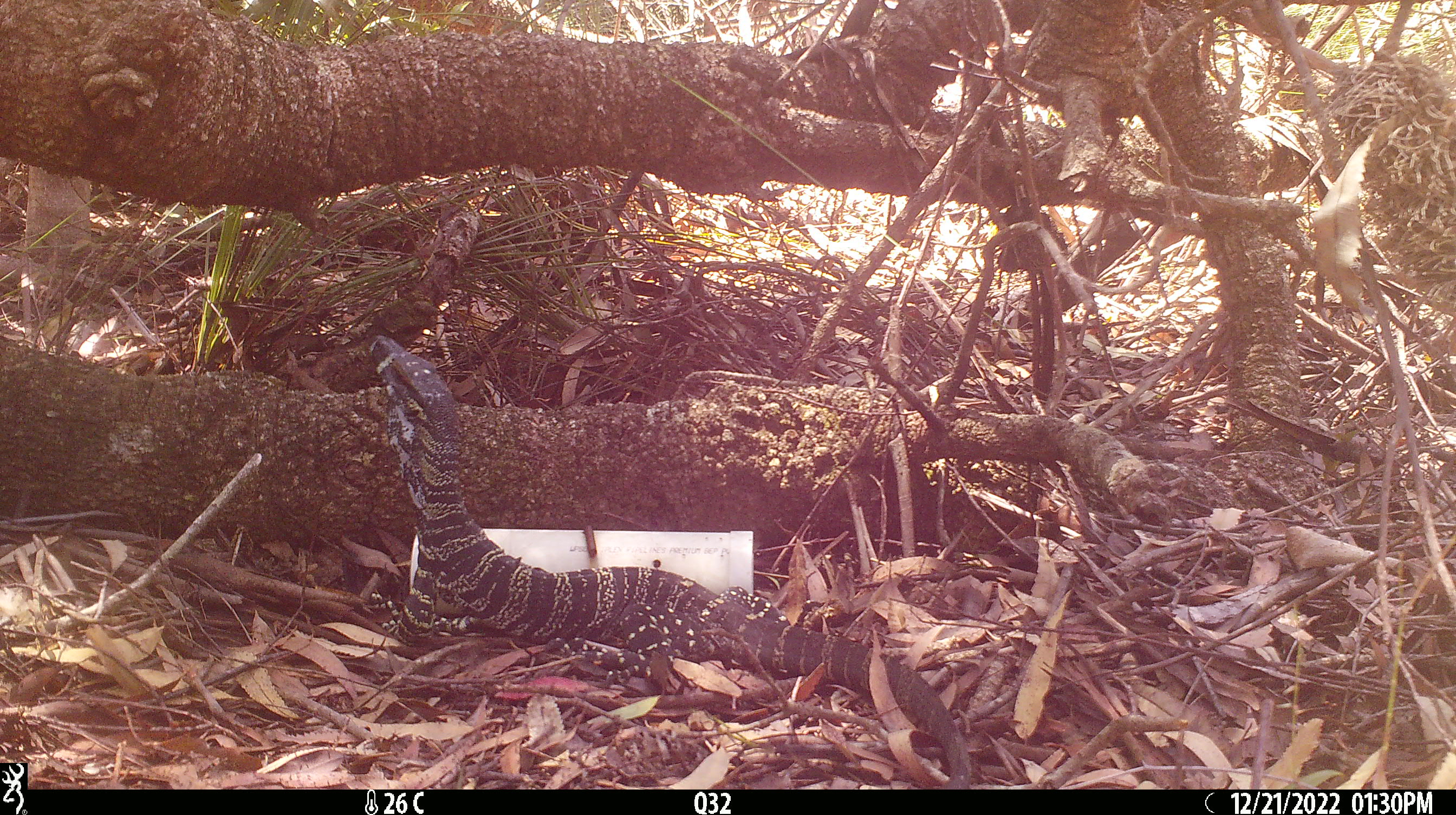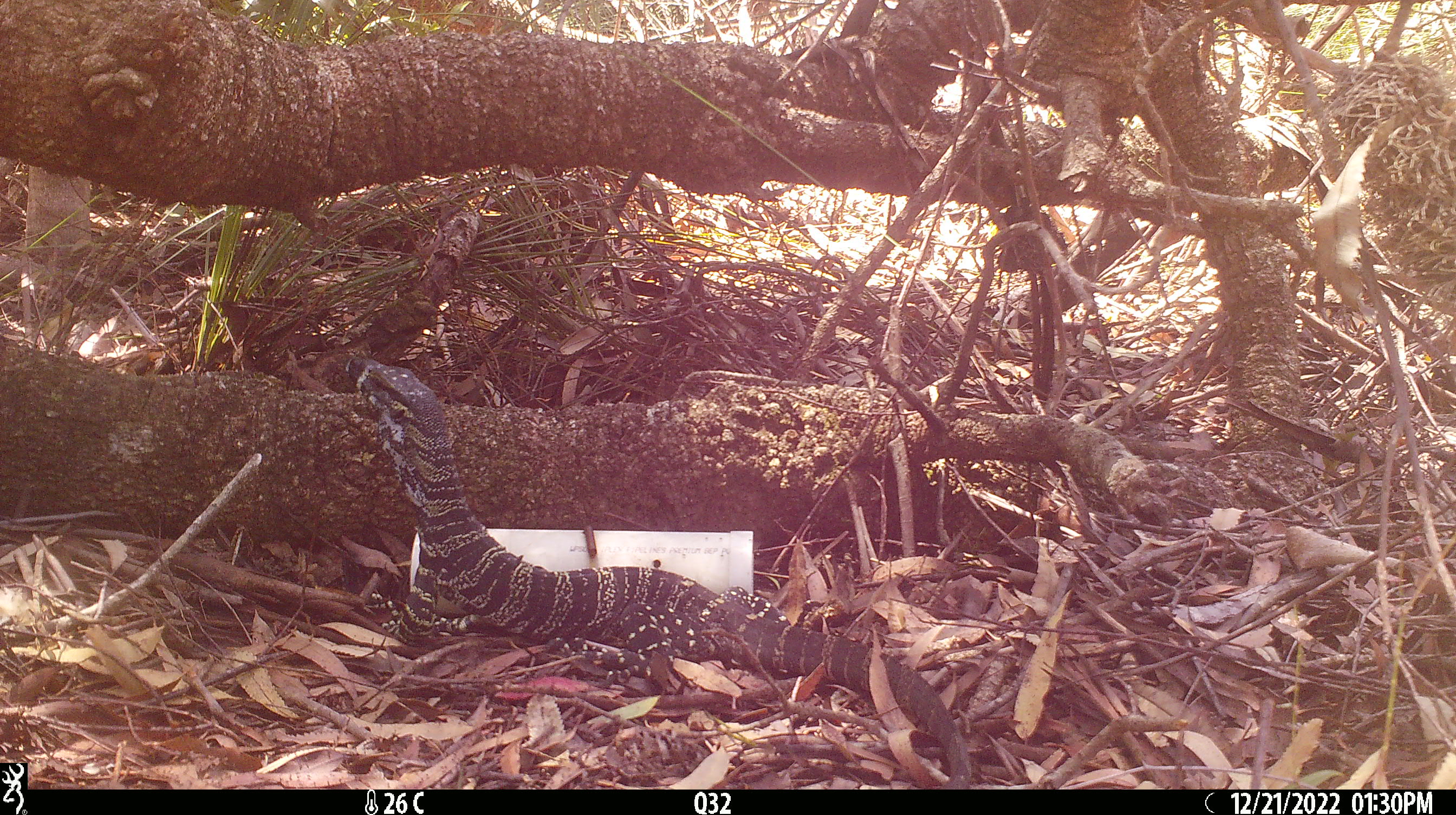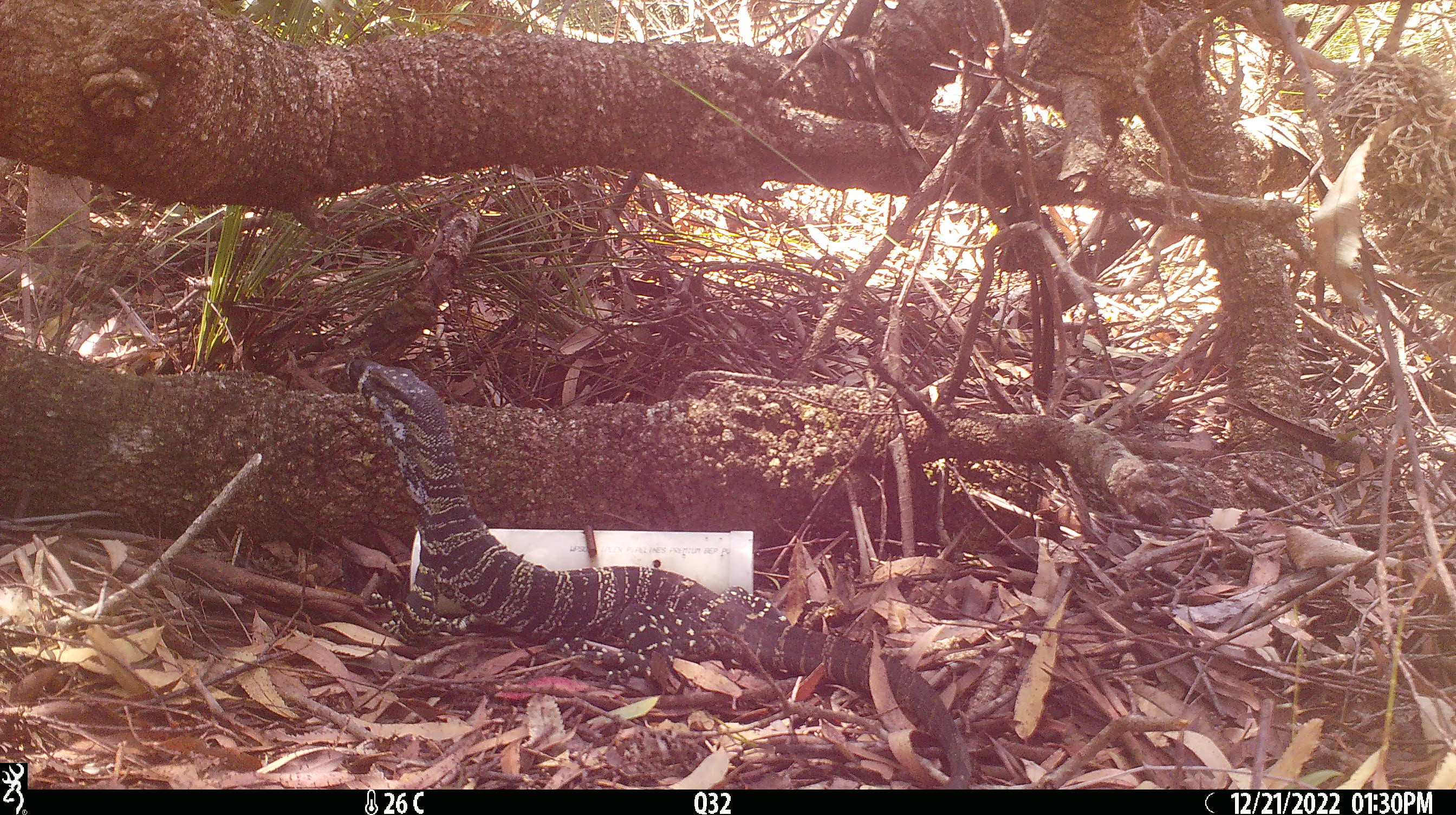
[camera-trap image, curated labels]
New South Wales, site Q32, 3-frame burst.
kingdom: Animalia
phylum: Chordata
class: Reptilia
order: Squamata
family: Varanidae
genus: Varanus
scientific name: Varanus varius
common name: lace monitor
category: goanna